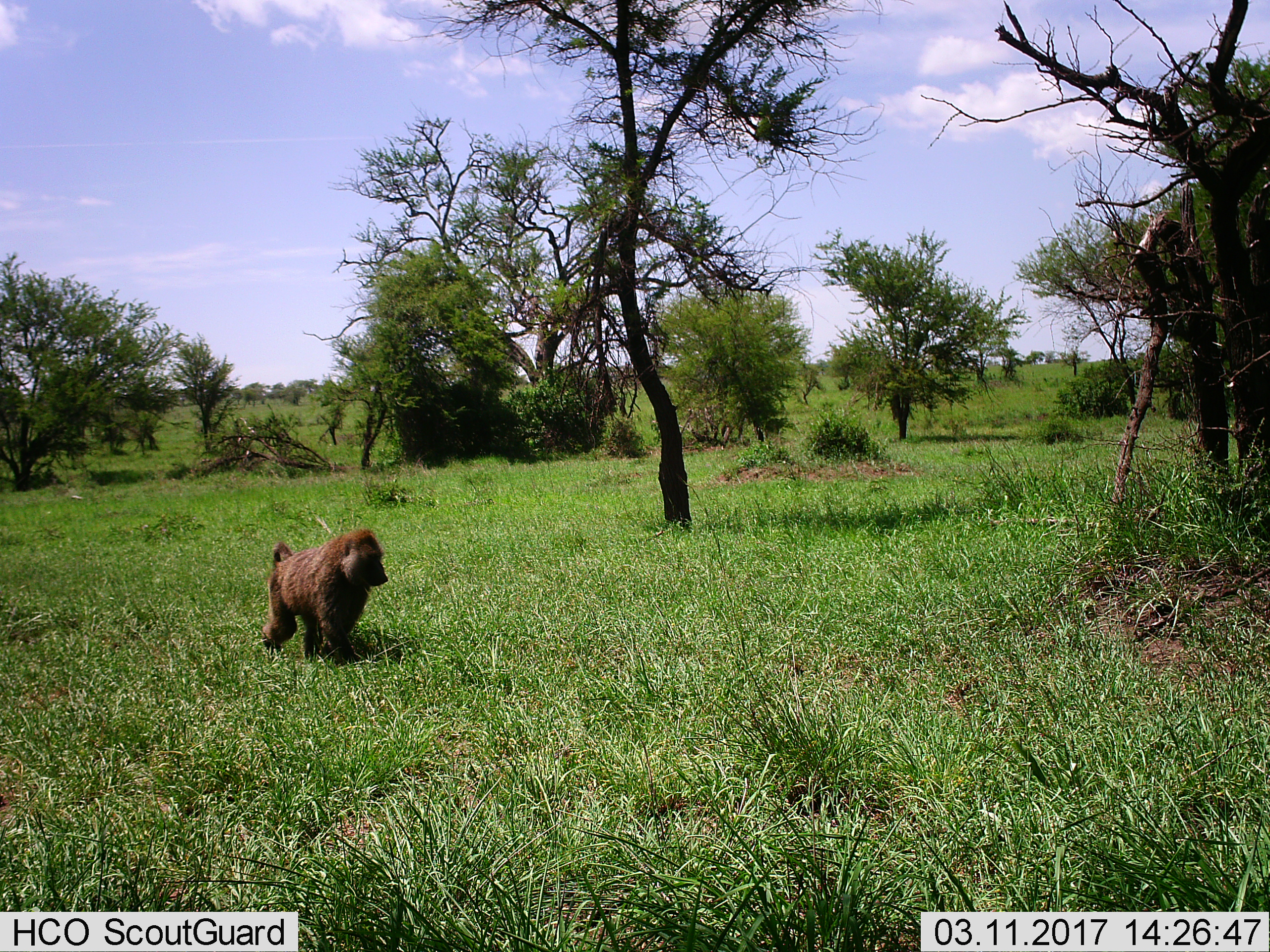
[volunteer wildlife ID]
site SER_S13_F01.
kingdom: Animalia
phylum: Chordata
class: Mammalia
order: Primates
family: Cercopithecidae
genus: Papio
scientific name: Papio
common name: baboon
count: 1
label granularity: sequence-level